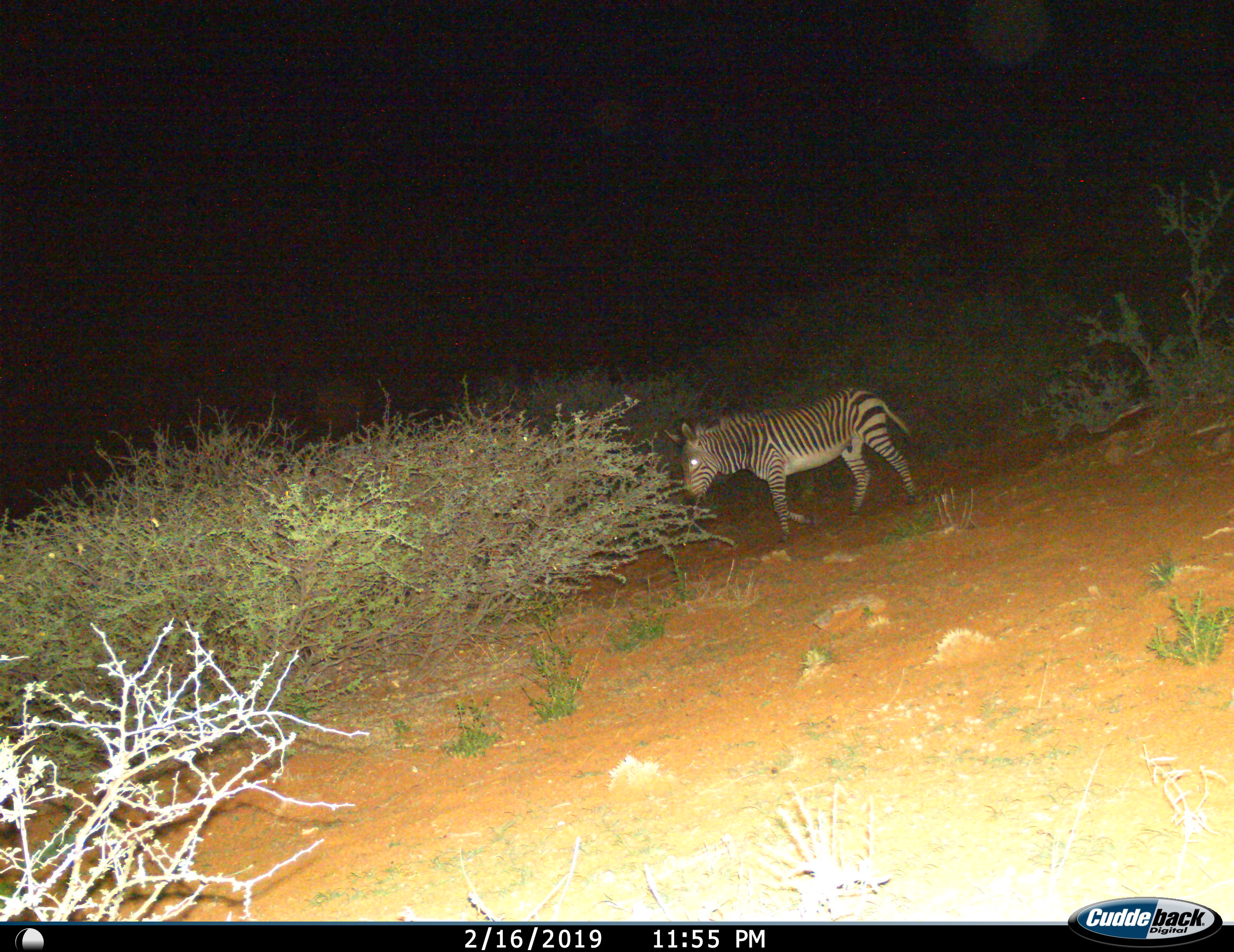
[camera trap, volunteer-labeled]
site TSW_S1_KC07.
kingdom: Animalia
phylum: Chordata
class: Mammalia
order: Perissodactyla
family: Equidae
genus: Equus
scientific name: Equus zebra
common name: mountain zebra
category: zebramountain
Zebramountain (mountain zebra) (Equus zebra), count 1. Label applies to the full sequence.